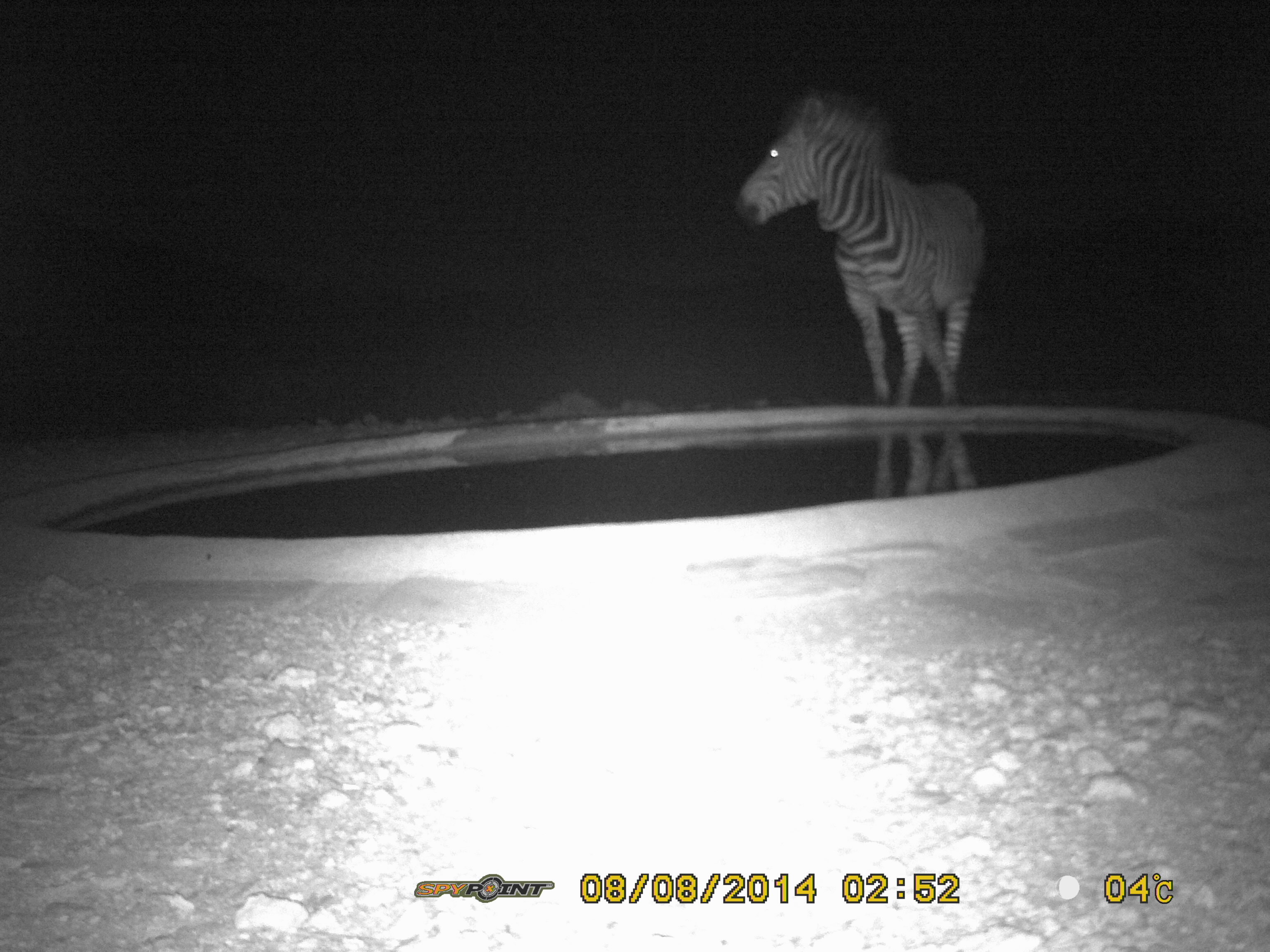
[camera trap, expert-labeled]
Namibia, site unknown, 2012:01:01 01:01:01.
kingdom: Animalia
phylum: Chordata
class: Mammalia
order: Perissodactyla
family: Equidae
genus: Equus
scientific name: Equus zebra hartmannae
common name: hartmann's mountain zebra